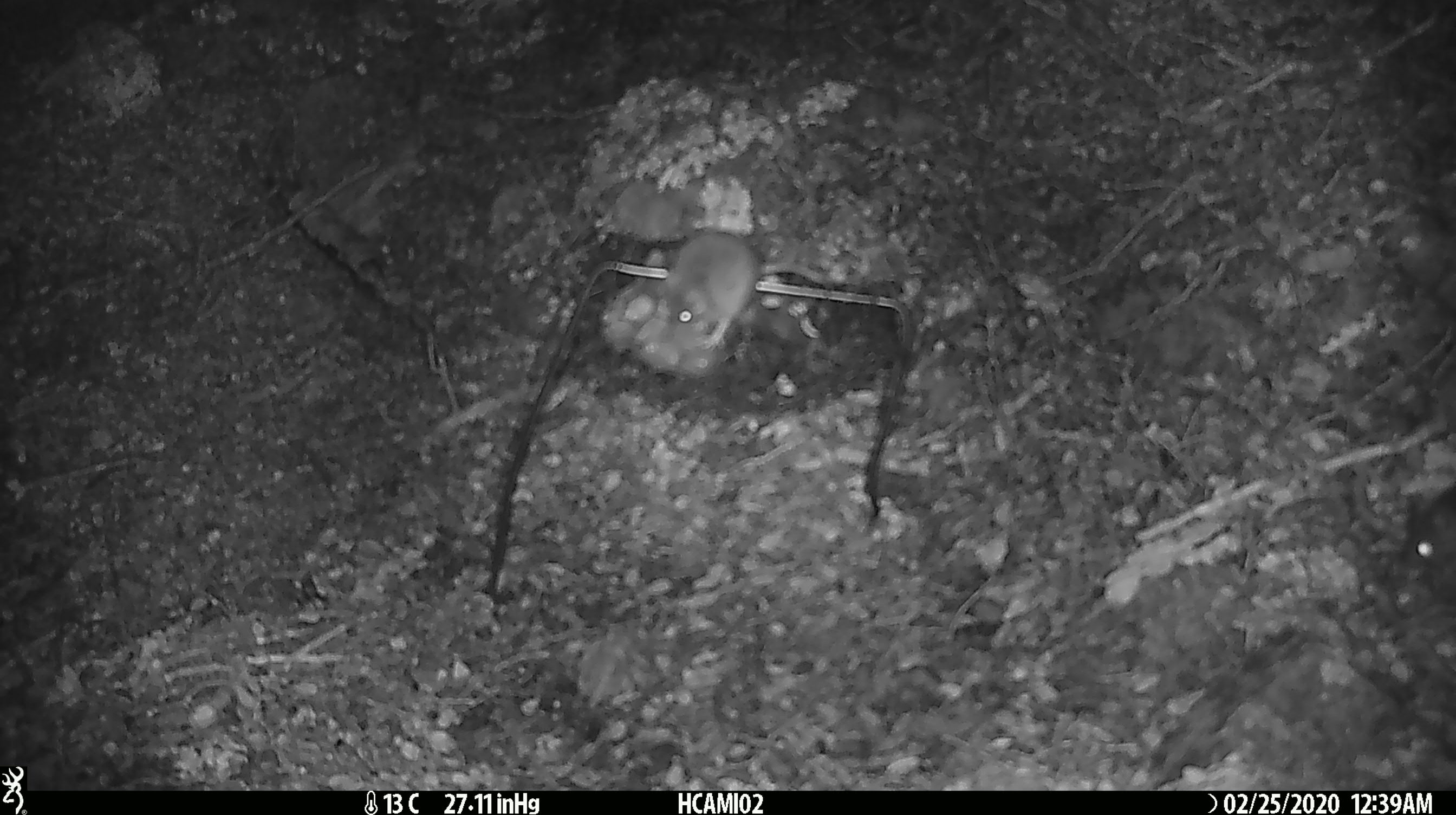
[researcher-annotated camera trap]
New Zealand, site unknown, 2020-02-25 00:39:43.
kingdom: Animalia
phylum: Chordata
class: Mammalia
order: Rodentia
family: Muridae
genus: Mus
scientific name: Mus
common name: mouse